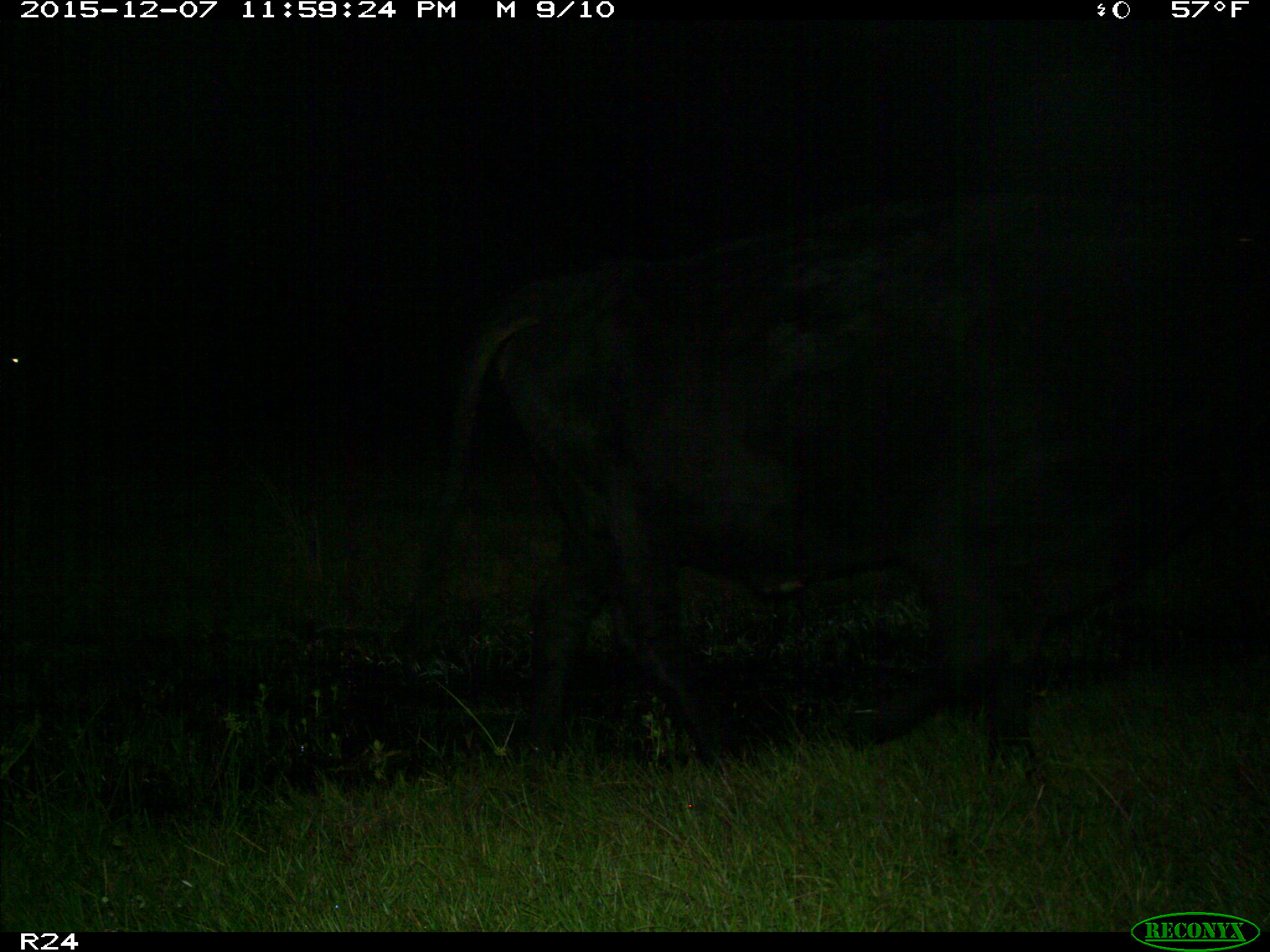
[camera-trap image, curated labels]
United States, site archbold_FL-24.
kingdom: Animalia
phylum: Chordata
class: Mammalia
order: Artiodactyla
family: Bovidae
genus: Bos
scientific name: Bos taurus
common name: domestic cow